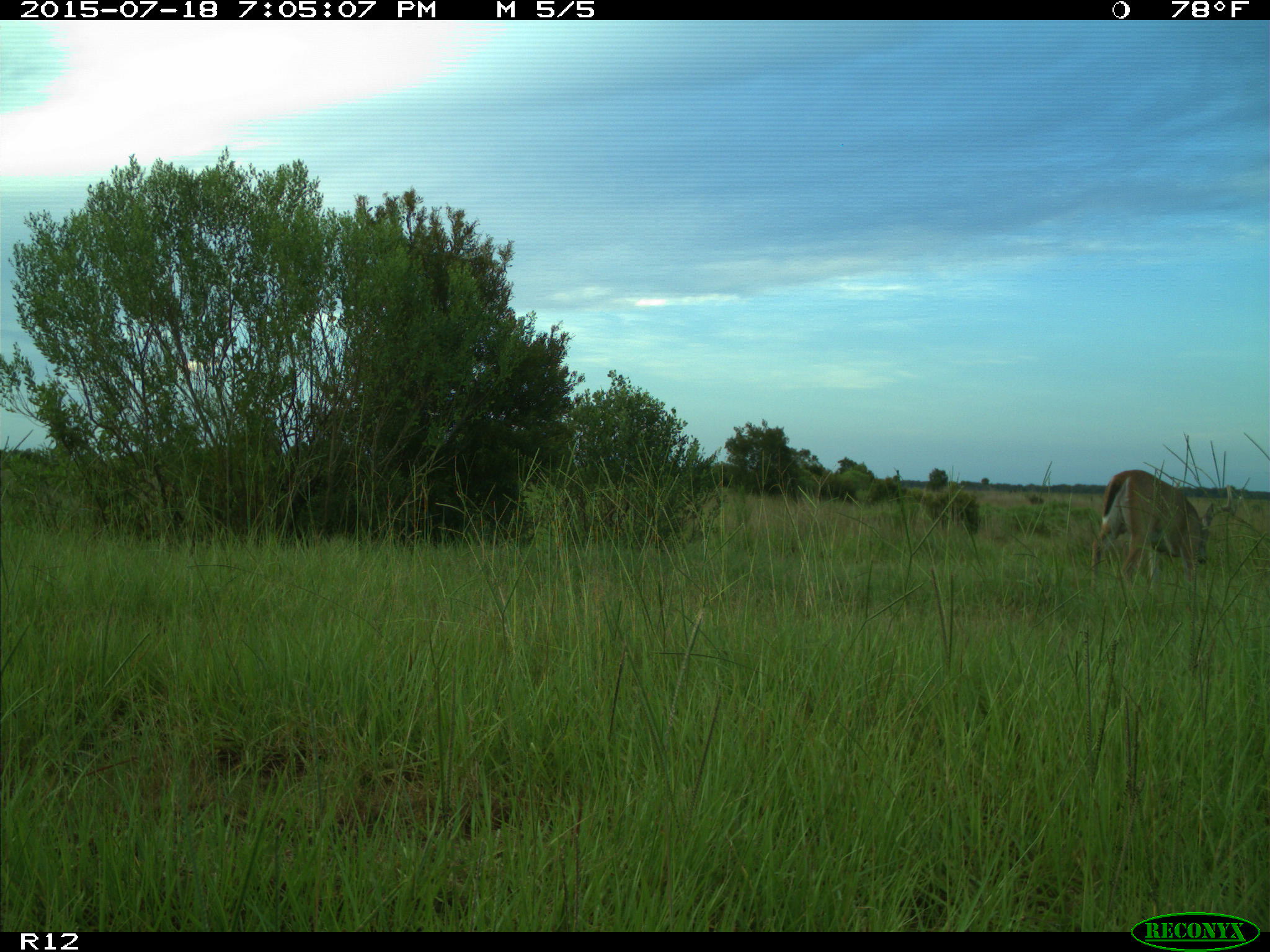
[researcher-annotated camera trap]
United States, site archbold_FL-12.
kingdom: Animalia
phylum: Chordata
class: Mammalia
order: Artiodactyla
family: Cervidae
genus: Odocoileus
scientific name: Odocoileus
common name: deer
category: unidentified deer